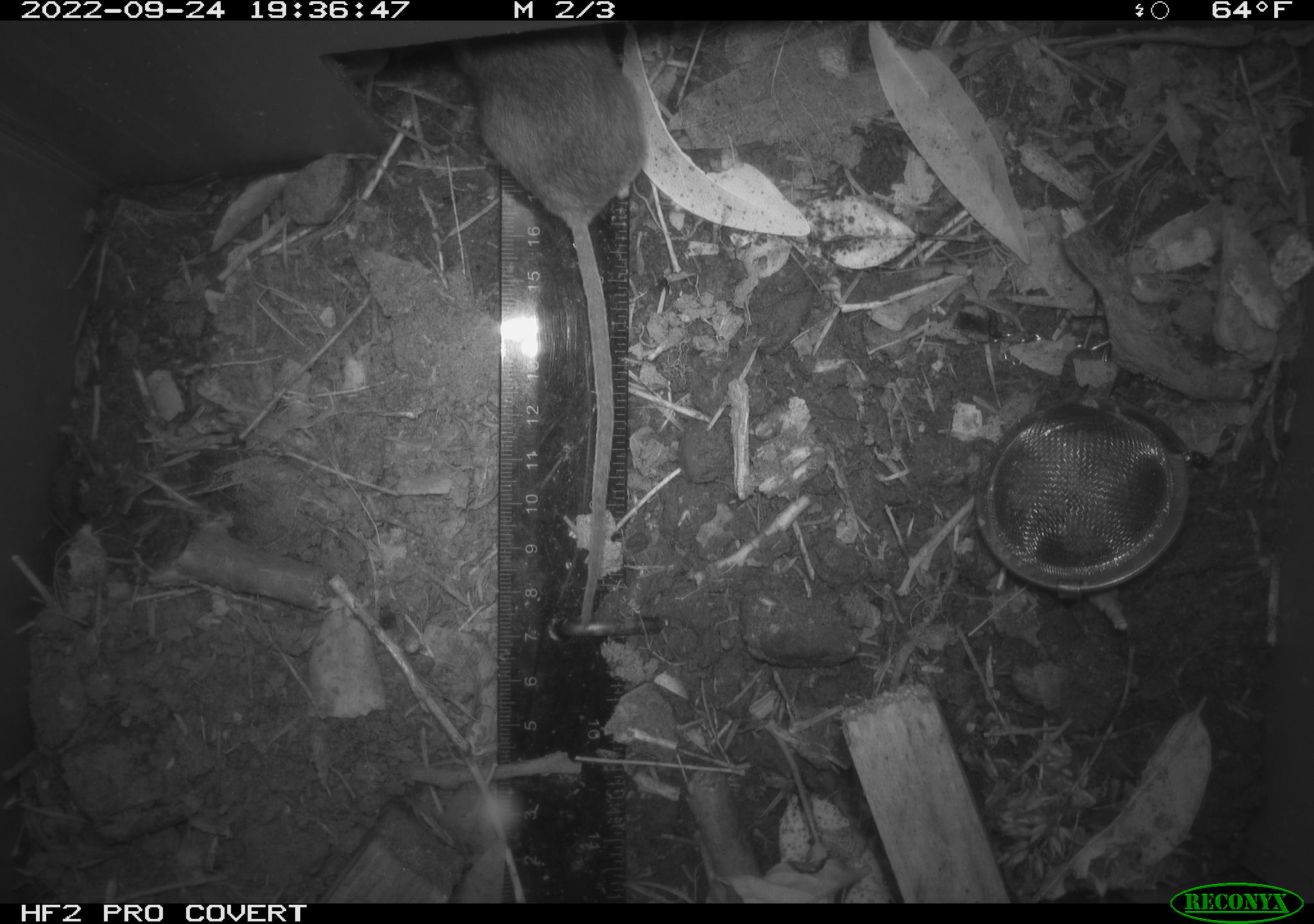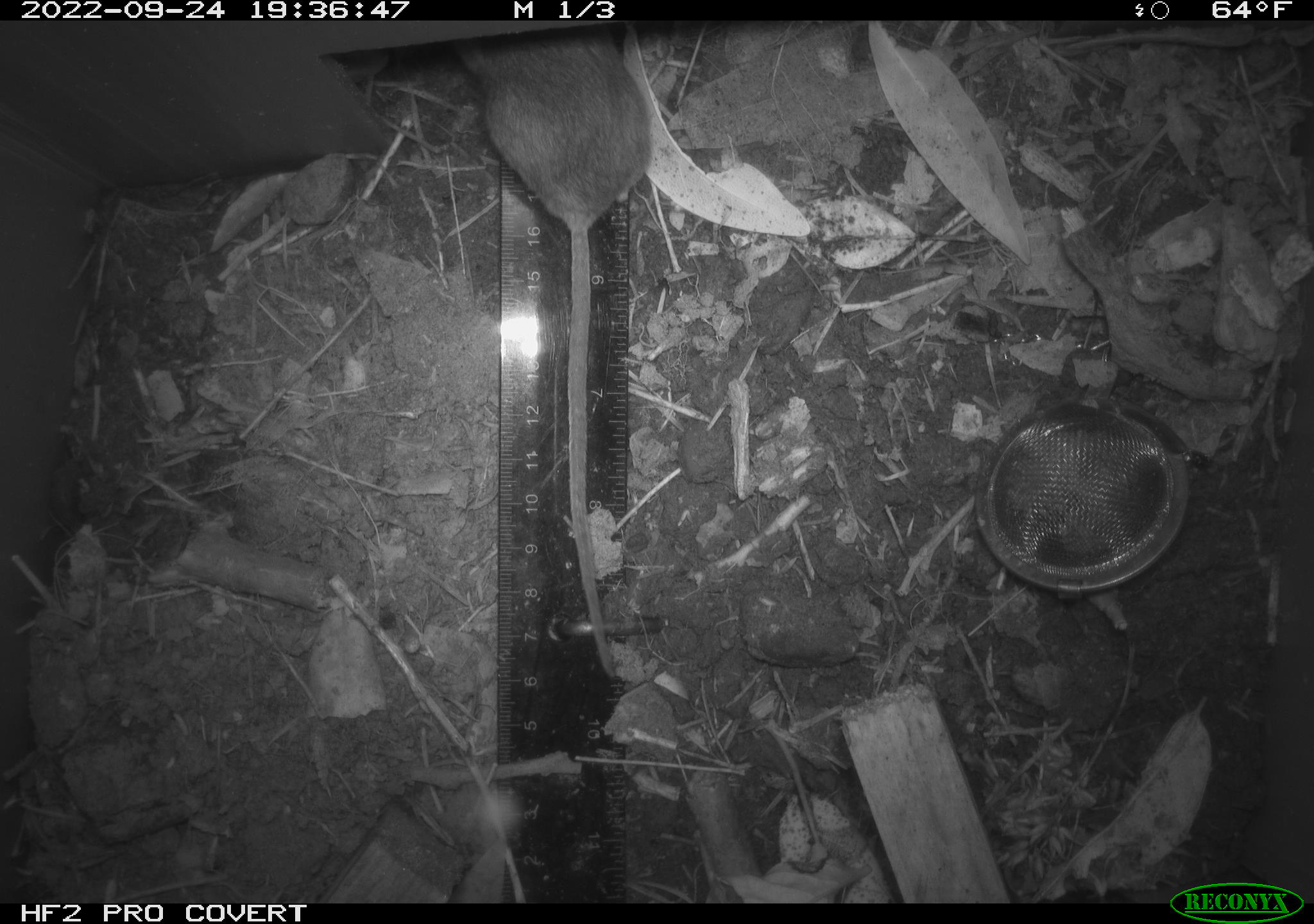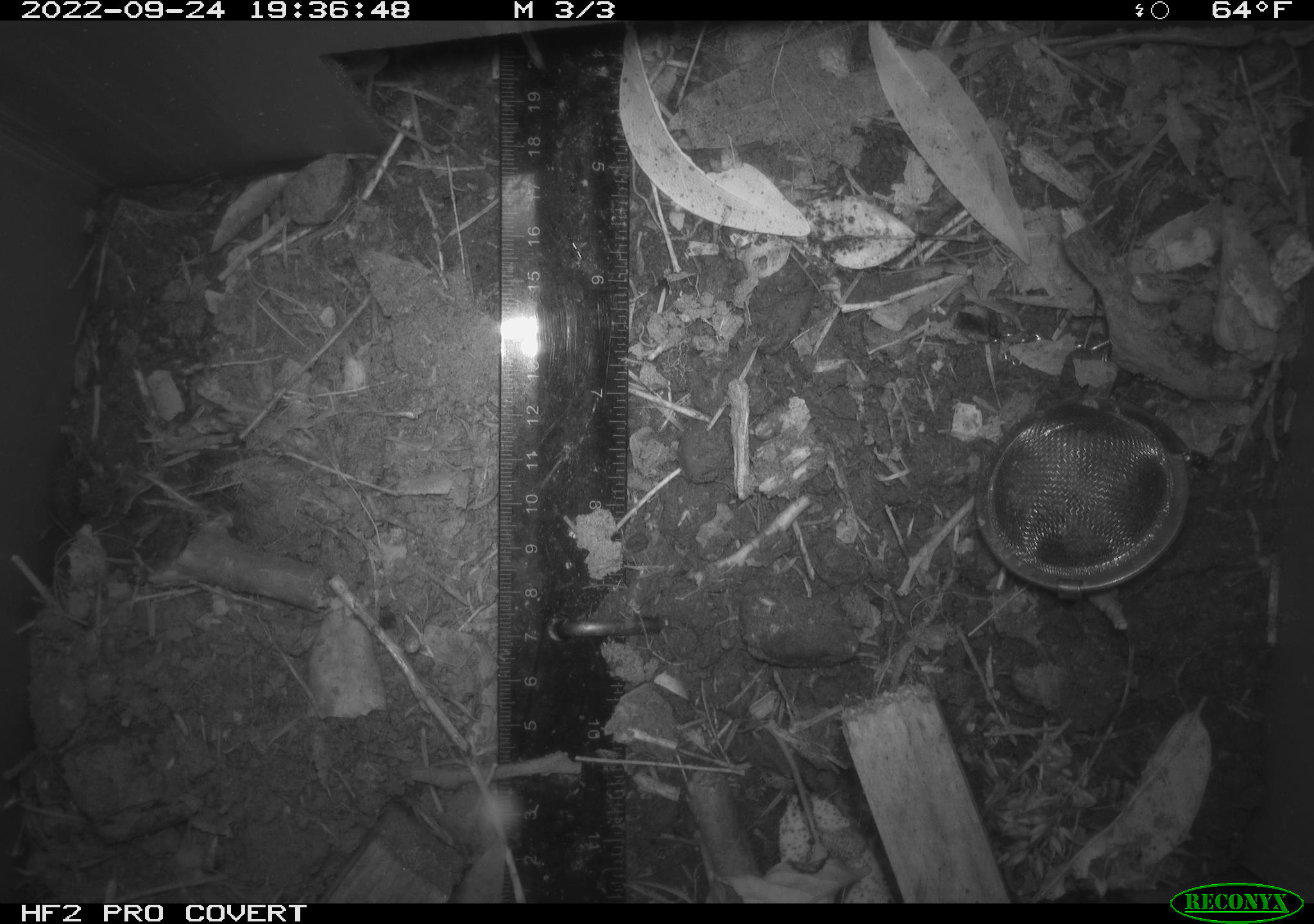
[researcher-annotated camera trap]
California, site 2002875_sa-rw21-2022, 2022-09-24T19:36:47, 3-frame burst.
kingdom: Animalia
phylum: Chordata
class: Mammalia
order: Rodentia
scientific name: Rodentia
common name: mouse species